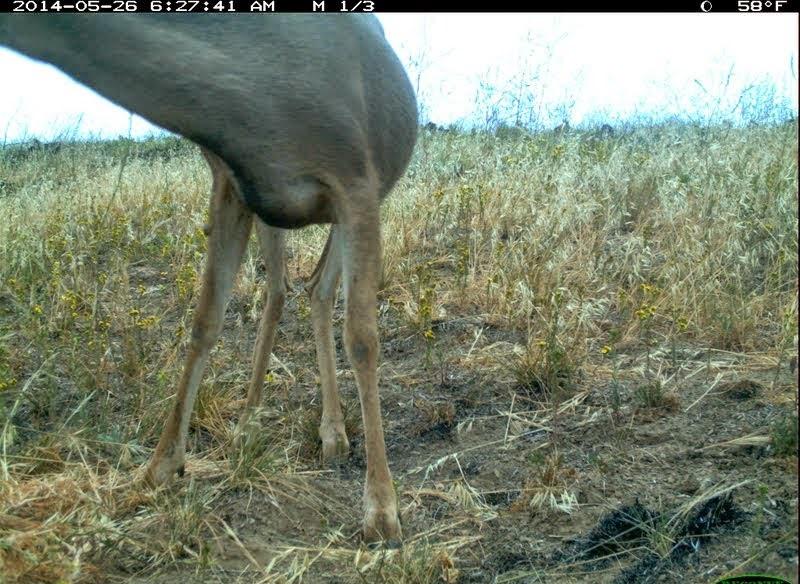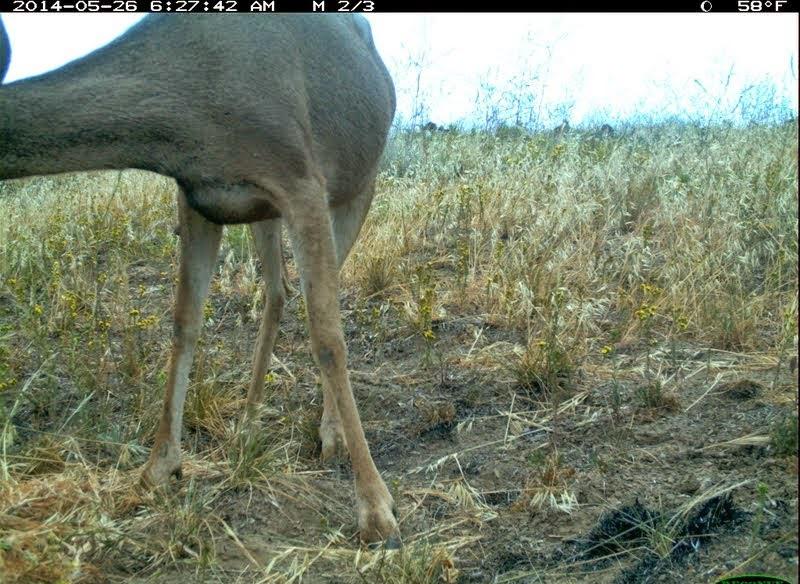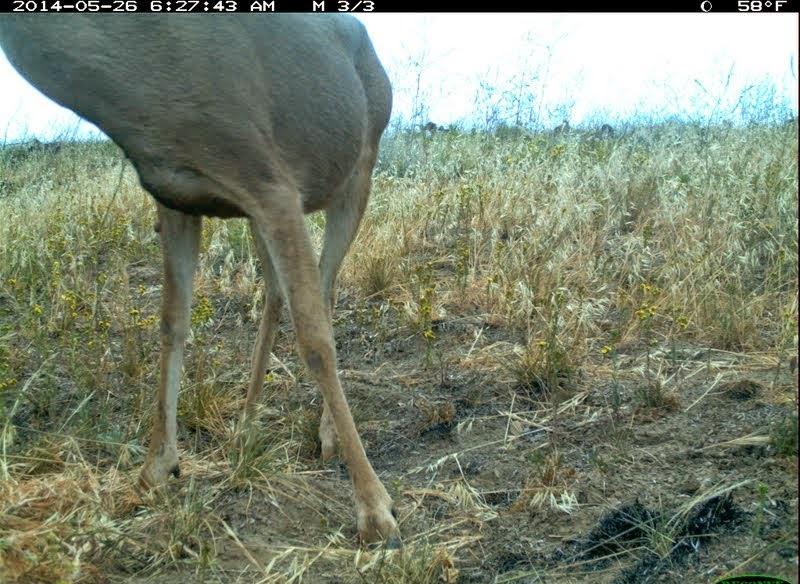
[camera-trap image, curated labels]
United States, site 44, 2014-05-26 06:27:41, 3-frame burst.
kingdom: Animalia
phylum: Chordata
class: Mammalia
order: Artiodactyla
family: Cervidae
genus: Odocoileus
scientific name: Odocoileus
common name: deer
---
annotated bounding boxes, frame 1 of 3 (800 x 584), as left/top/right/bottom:
deer: 0/13/420/558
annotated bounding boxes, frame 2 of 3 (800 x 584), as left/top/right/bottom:
deer: 0/13/406/551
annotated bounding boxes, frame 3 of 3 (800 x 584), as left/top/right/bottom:
deer: 1/11/407/553